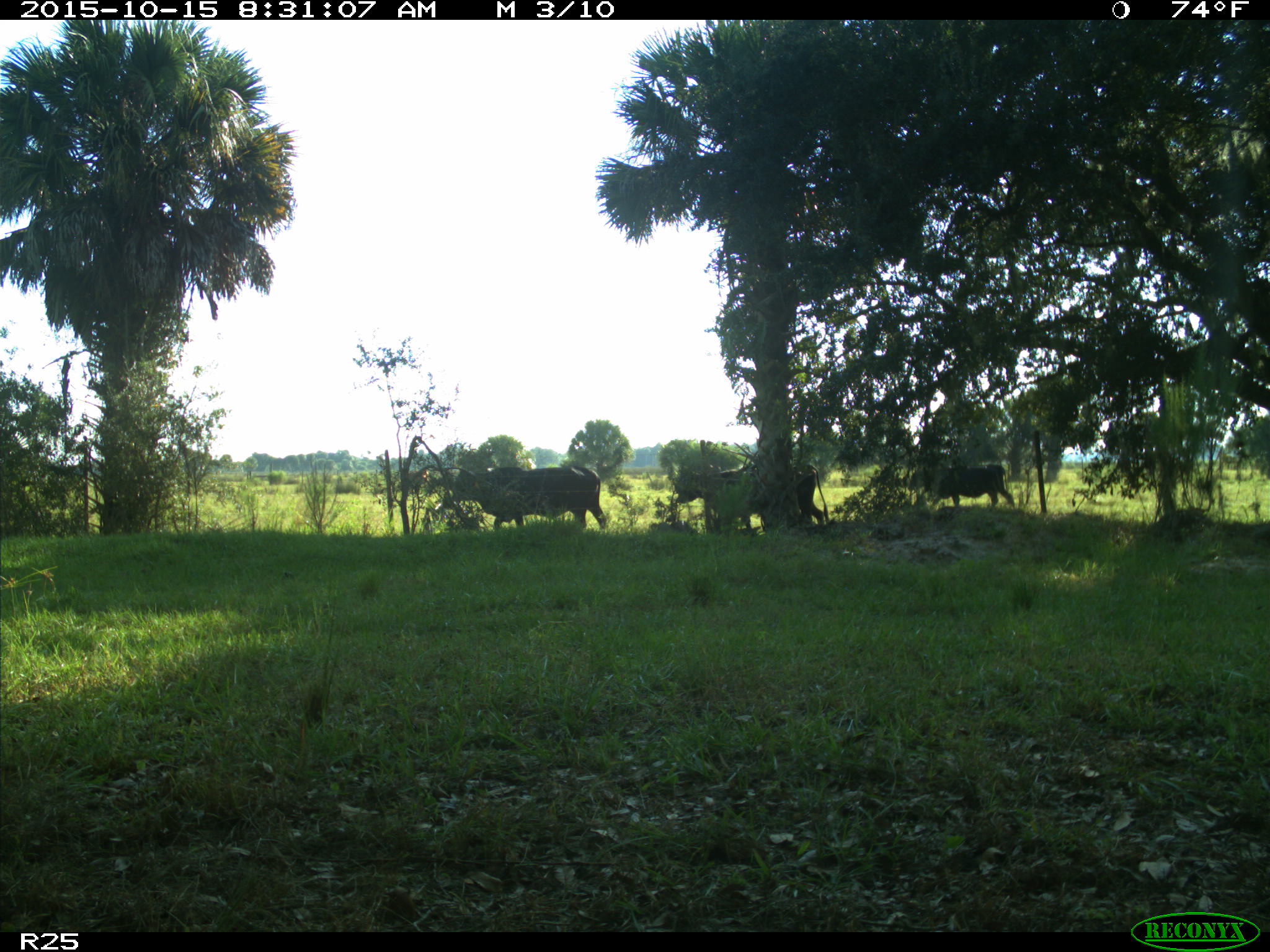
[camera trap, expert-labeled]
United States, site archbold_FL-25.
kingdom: Animalia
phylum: Chordata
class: Mammalia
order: Artiodactyla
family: Bovidae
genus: Bos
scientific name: Bos taurus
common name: domestic cow